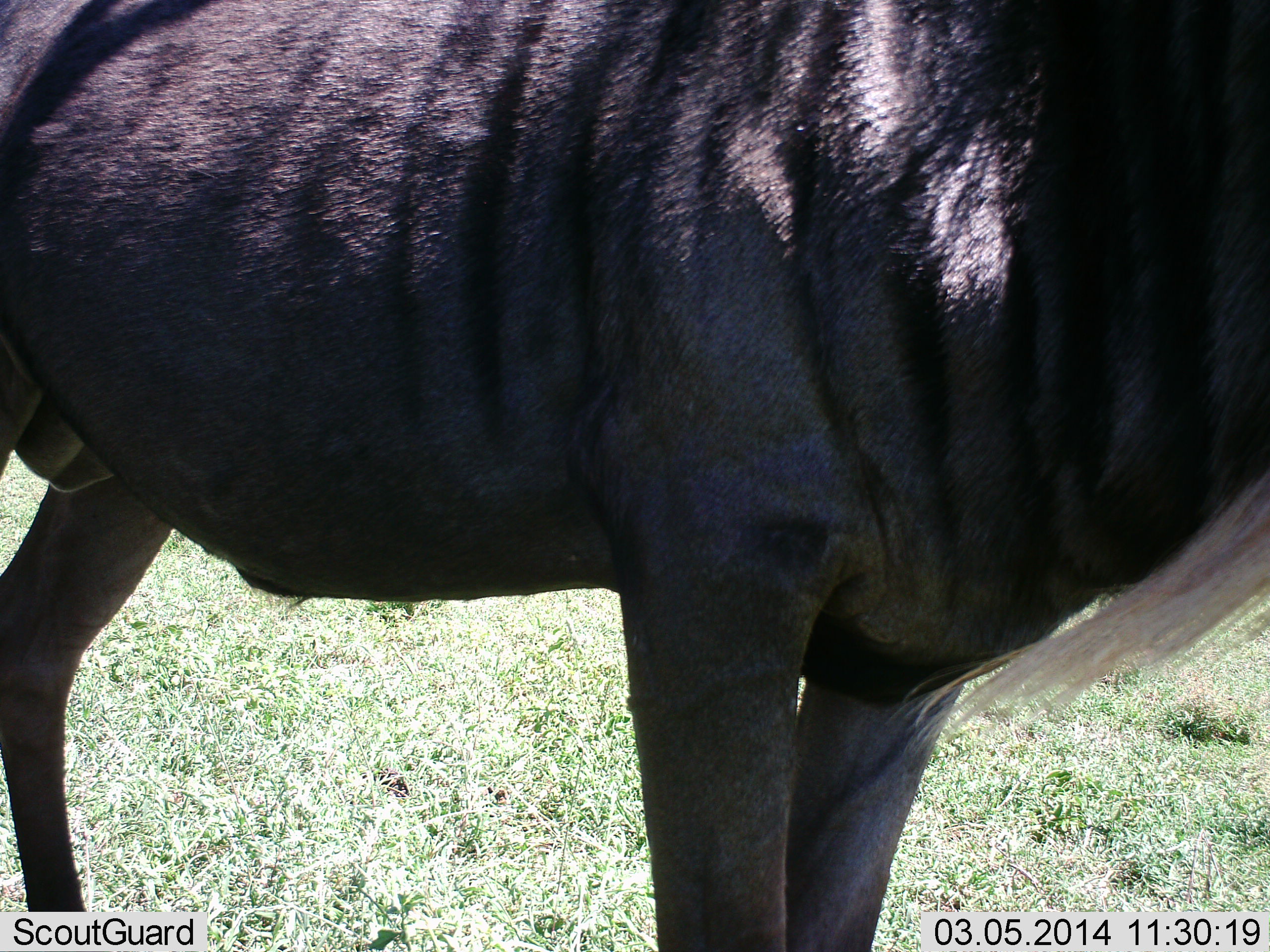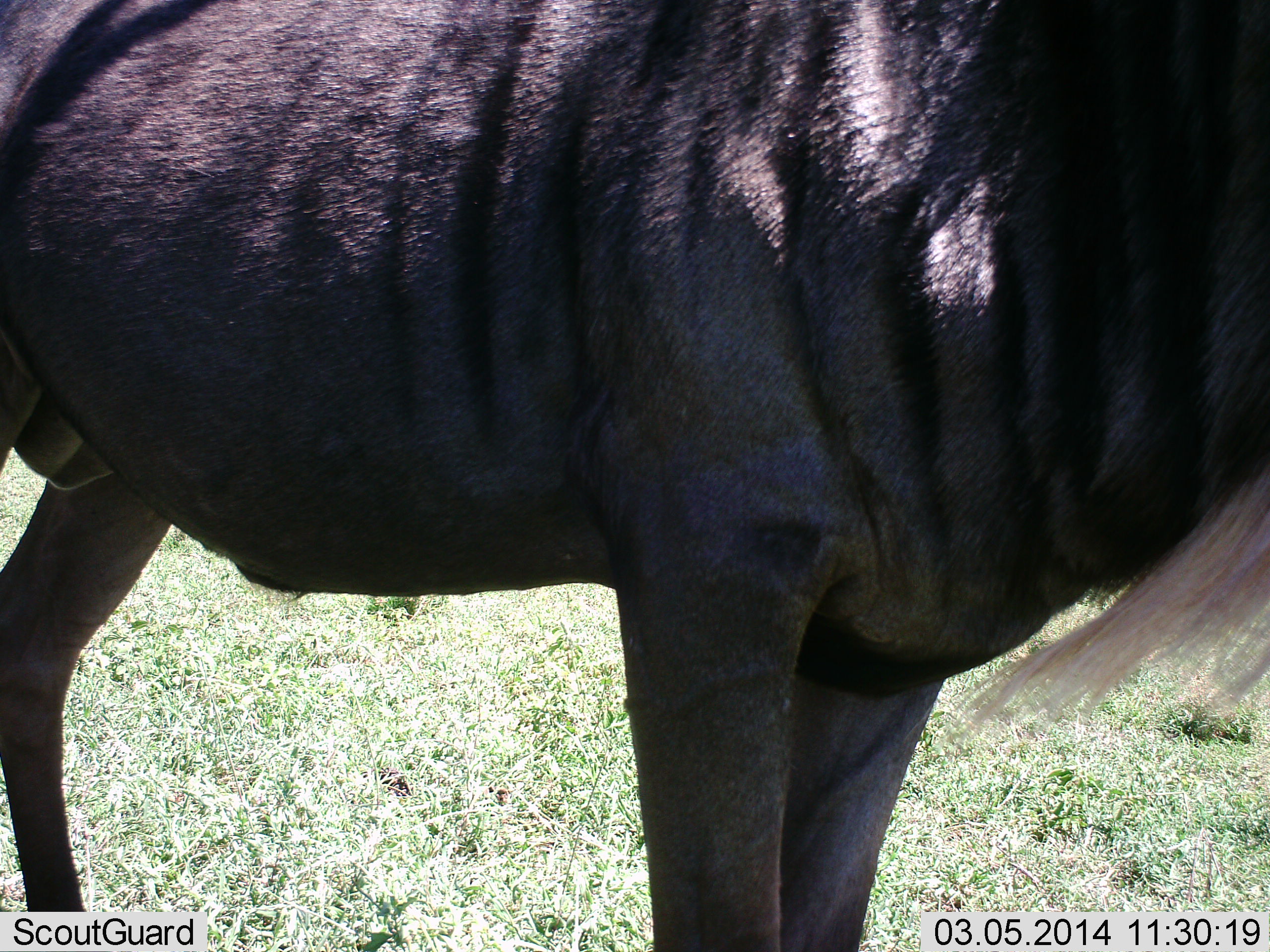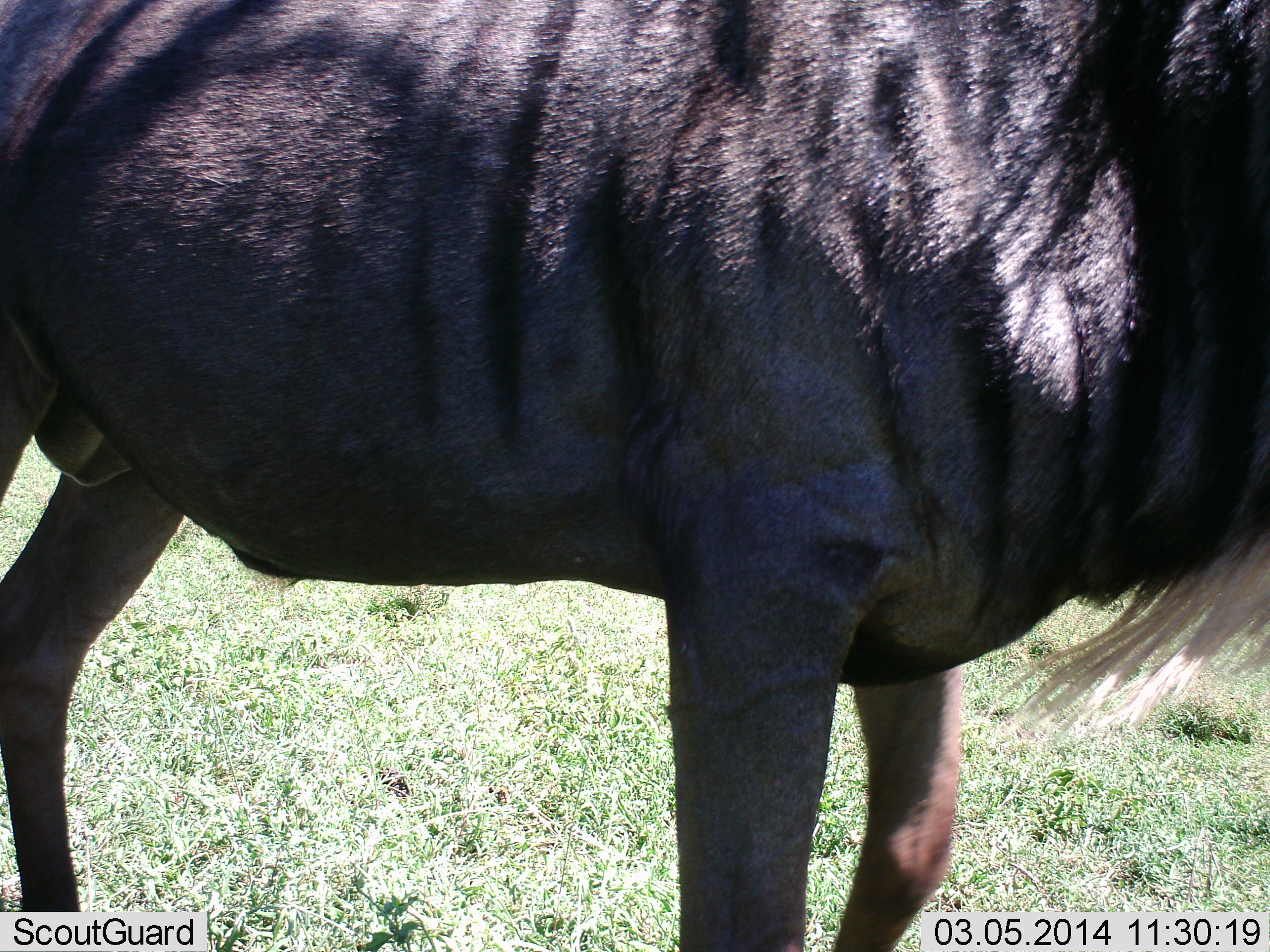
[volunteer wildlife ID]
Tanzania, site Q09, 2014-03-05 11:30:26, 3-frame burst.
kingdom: Animalia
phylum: Chordata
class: Mammalia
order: Artiodactyla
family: Bovidae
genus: Connochaetes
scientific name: Connochaetes taurinus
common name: blue wildebeest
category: wildebeest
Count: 1.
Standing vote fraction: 100%.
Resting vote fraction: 0%.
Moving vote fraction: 0%.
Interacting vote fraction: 0%.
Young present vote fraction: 0%.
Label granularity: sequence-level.